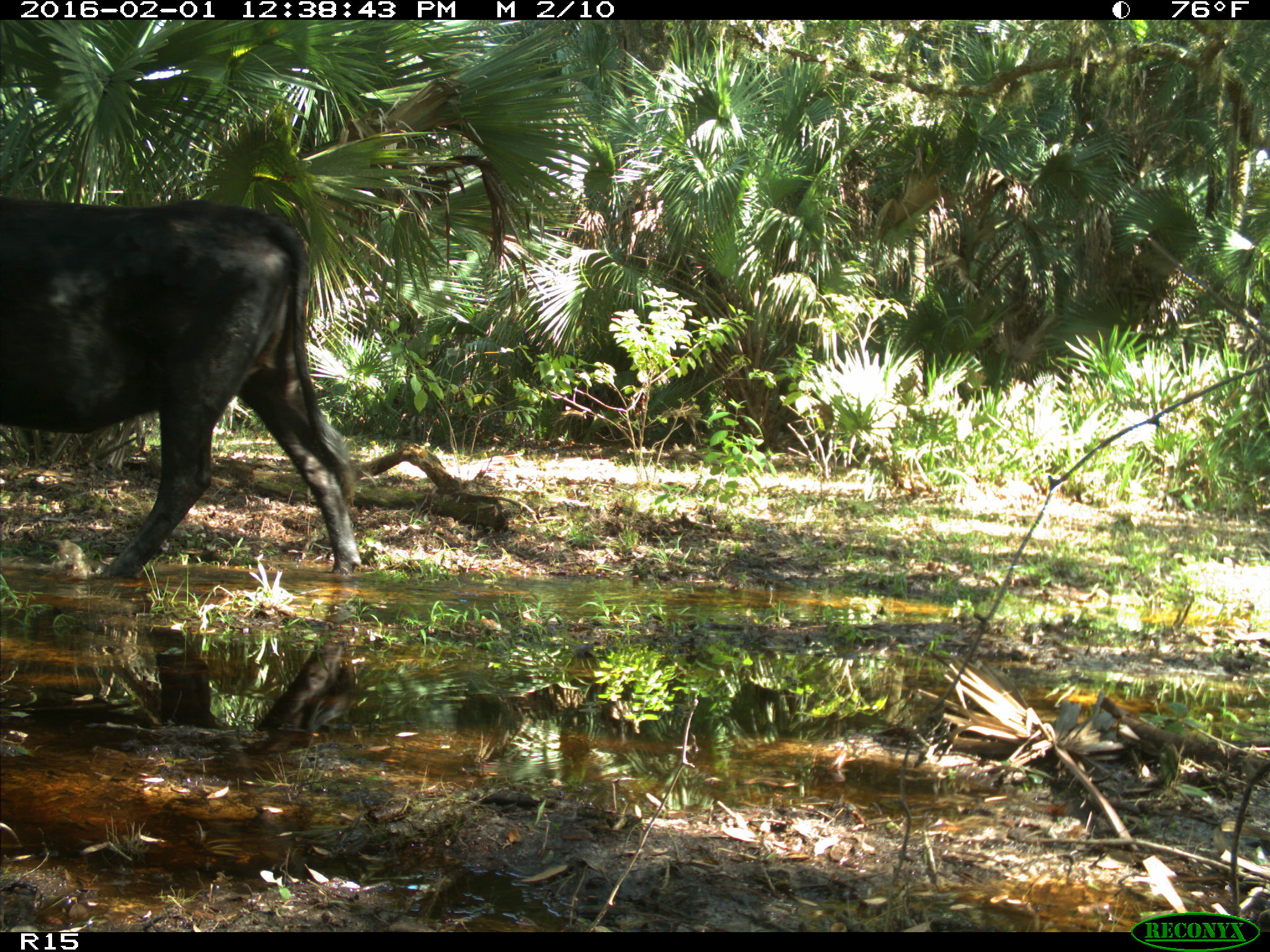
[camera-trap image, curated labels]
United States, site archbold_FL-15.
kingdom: Animalia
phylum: Chordata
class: Mammalia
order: Artiodactyla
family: Bovidae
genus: Bos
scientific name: Bos taurus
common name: domestic cow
Bos taurus (domestic cow).